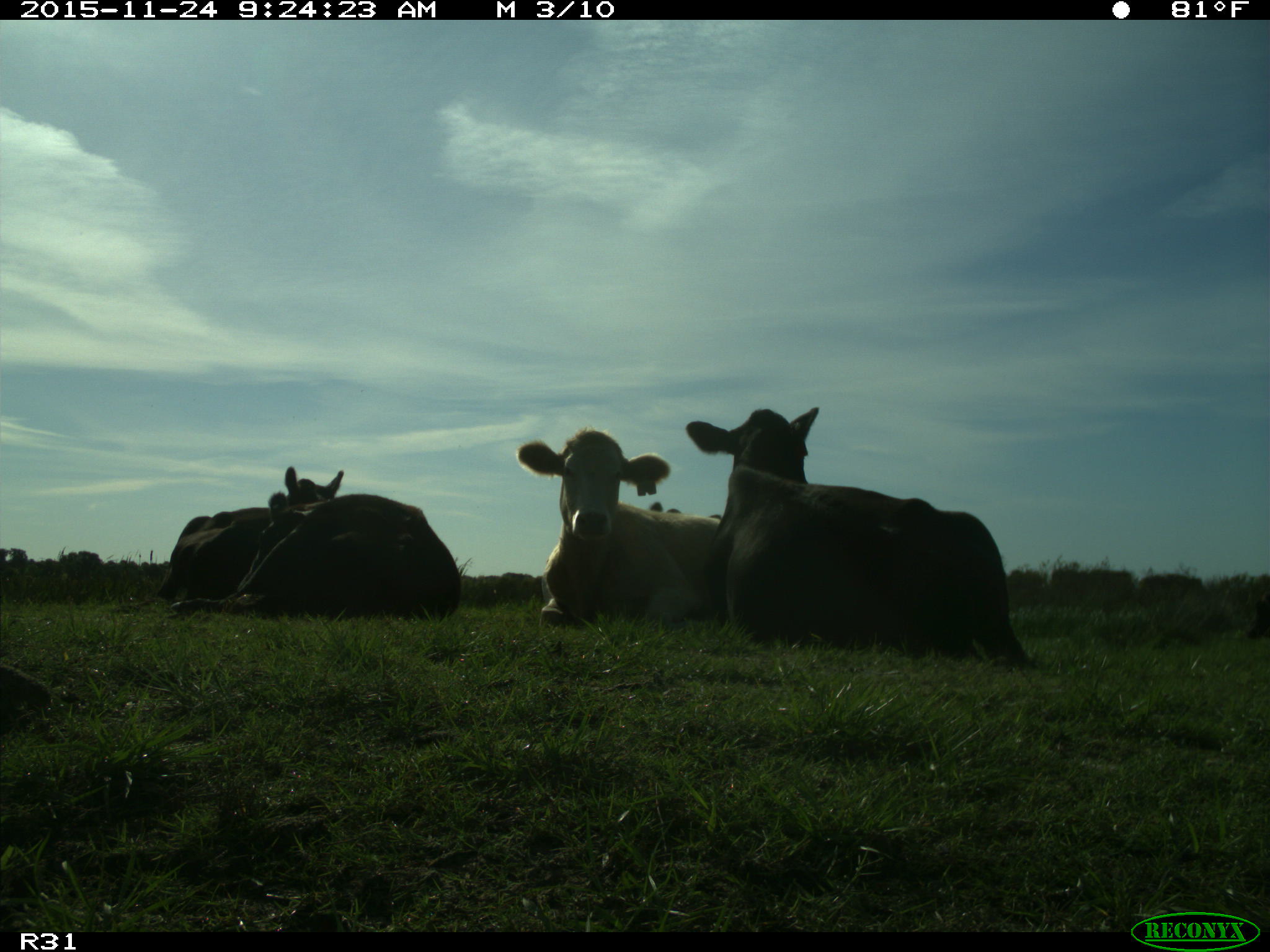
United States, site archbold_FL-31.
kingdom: Animalia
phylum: Chordata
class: Mammalia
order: Artiodactyla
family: Bovidae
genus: Bos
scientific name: Bos taurus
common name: domestic cow